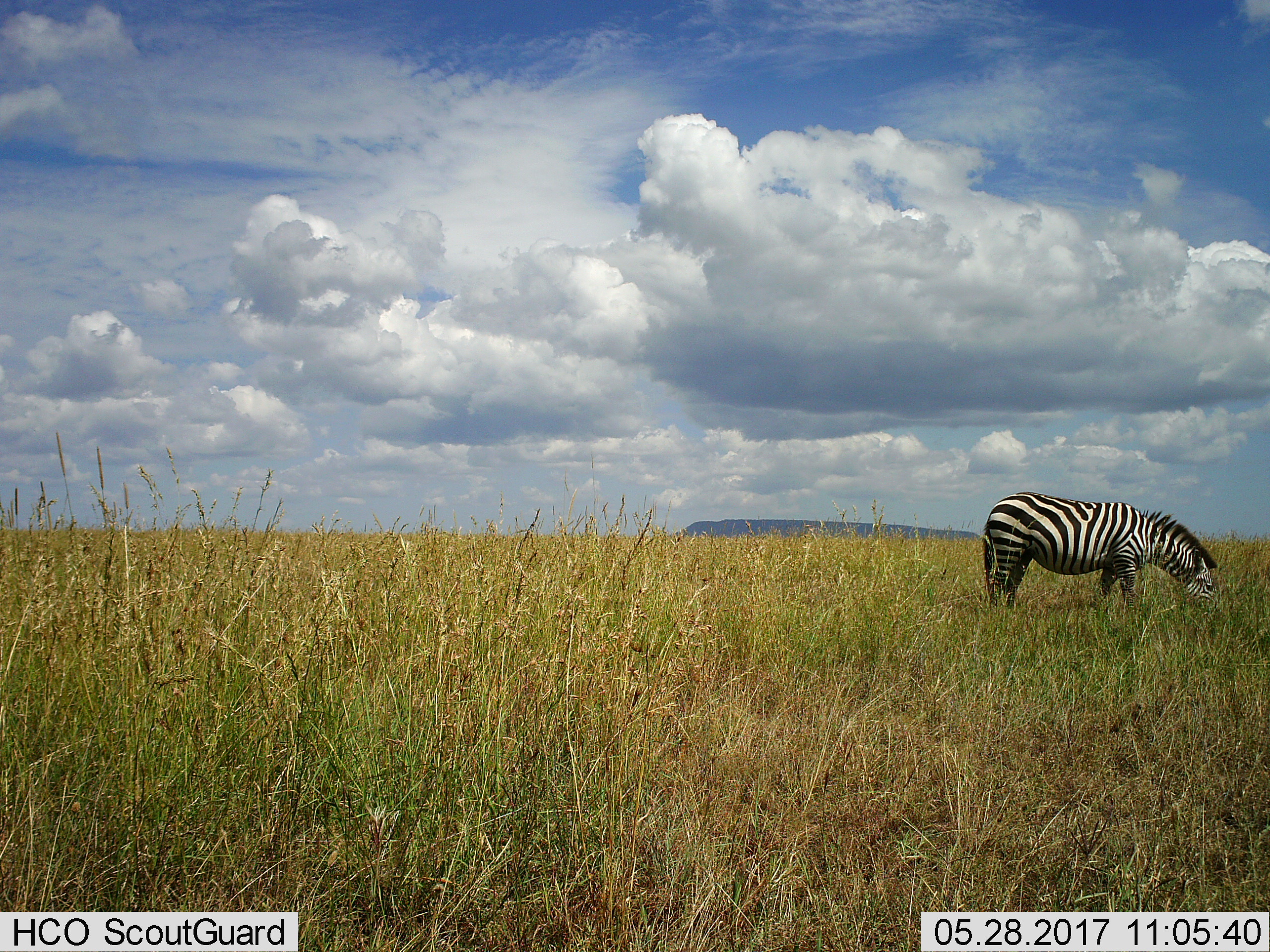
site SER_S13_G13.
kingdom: Animalia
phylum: Chordata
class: Mammalia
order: Perissodactyla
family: Equidae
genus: Equus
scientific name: Equus quagga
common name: plains zebra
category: zebraplains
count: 1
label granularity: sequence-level